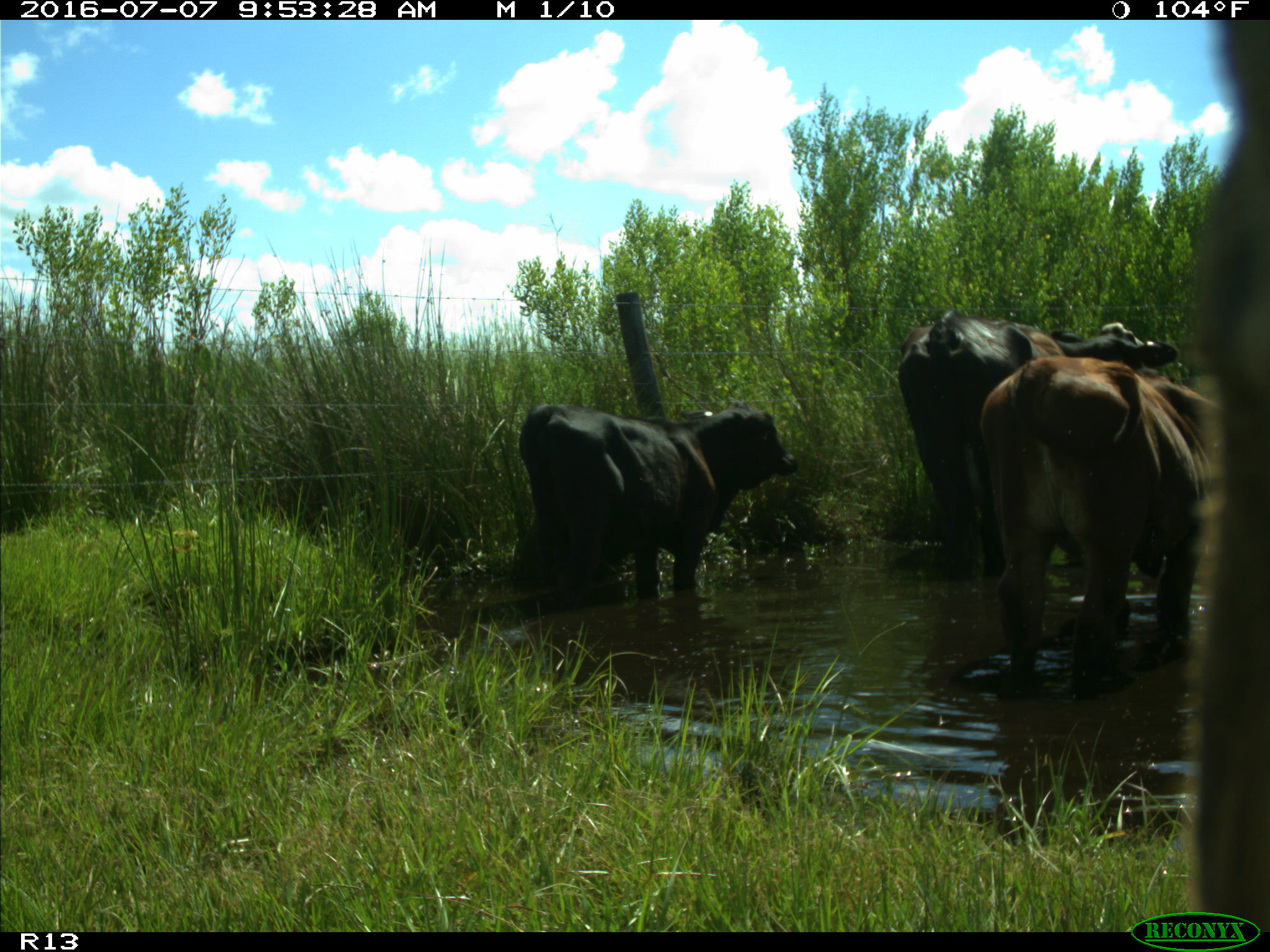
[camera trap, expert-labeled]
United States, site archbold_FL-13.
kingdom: Animalia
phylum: Chordata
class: Mammalia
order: Artiodactyla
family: Bovidae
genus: Bos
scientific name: Bos taurus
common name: domestic cow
Bos taurus (domestic cow).